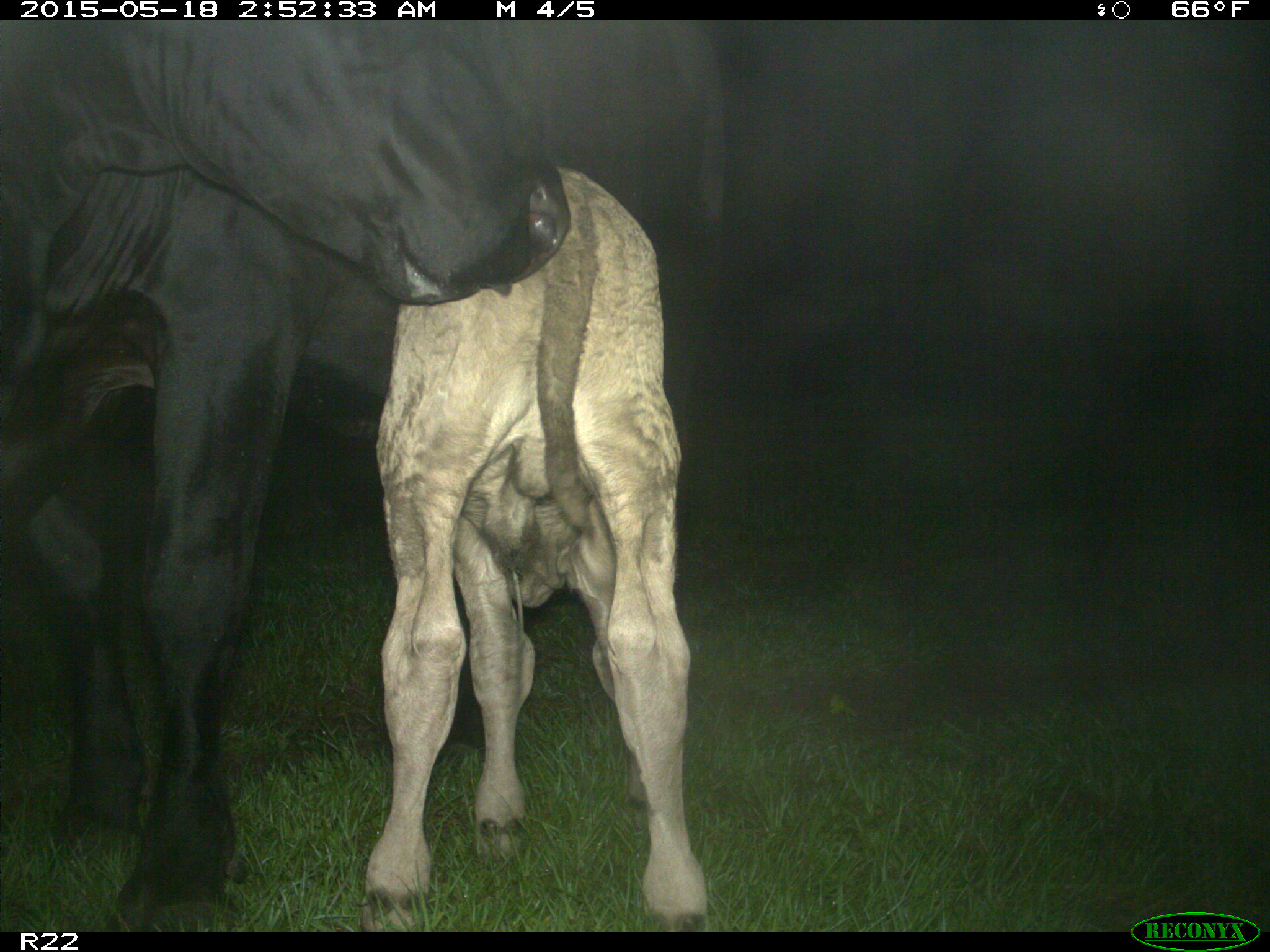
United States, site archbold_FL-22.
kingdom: Animalia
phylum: Chordata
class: Mammalia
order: Artiodactyla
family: Bovidae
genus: Bos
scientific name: Bos taurus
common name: domestic cow